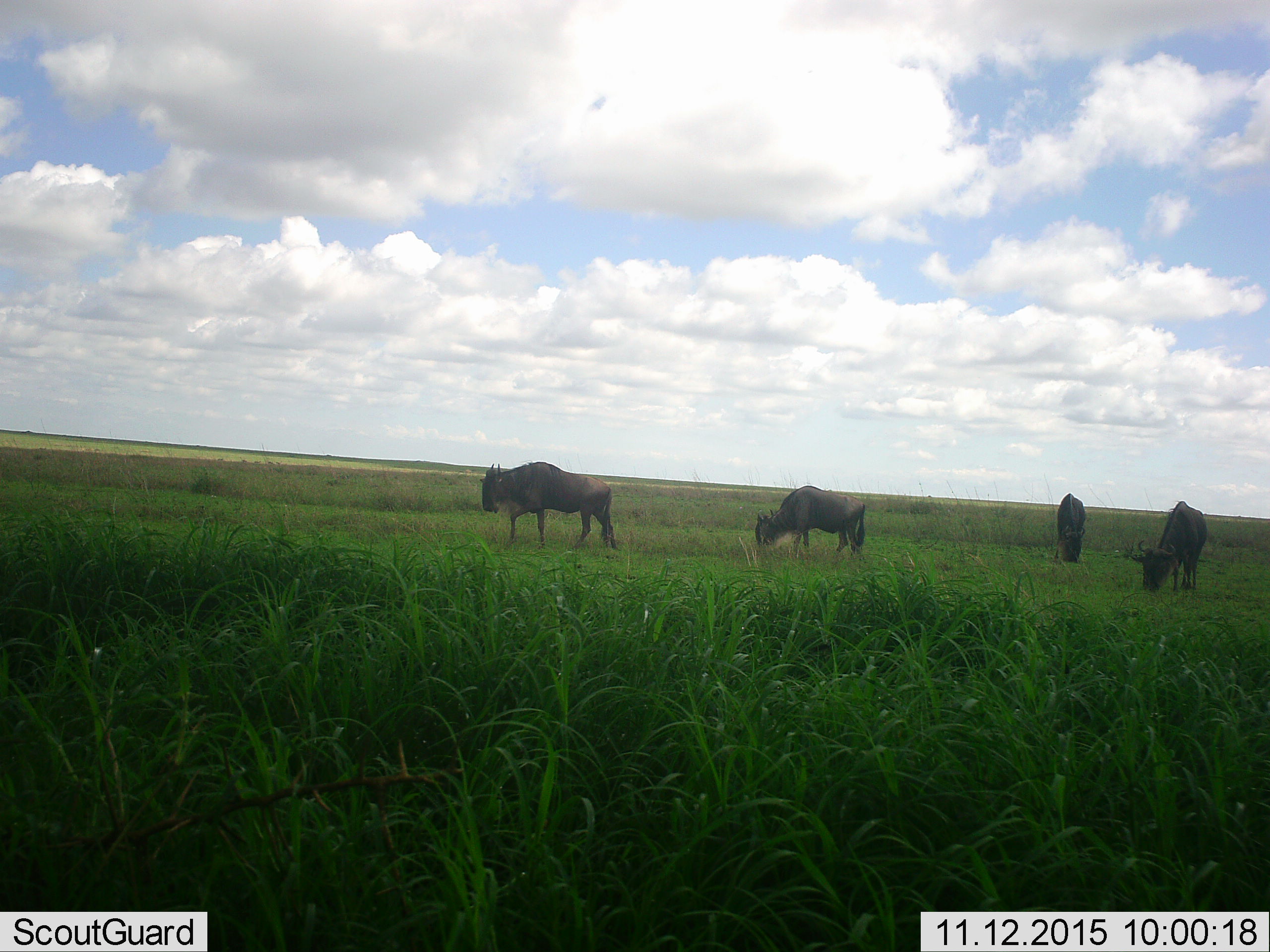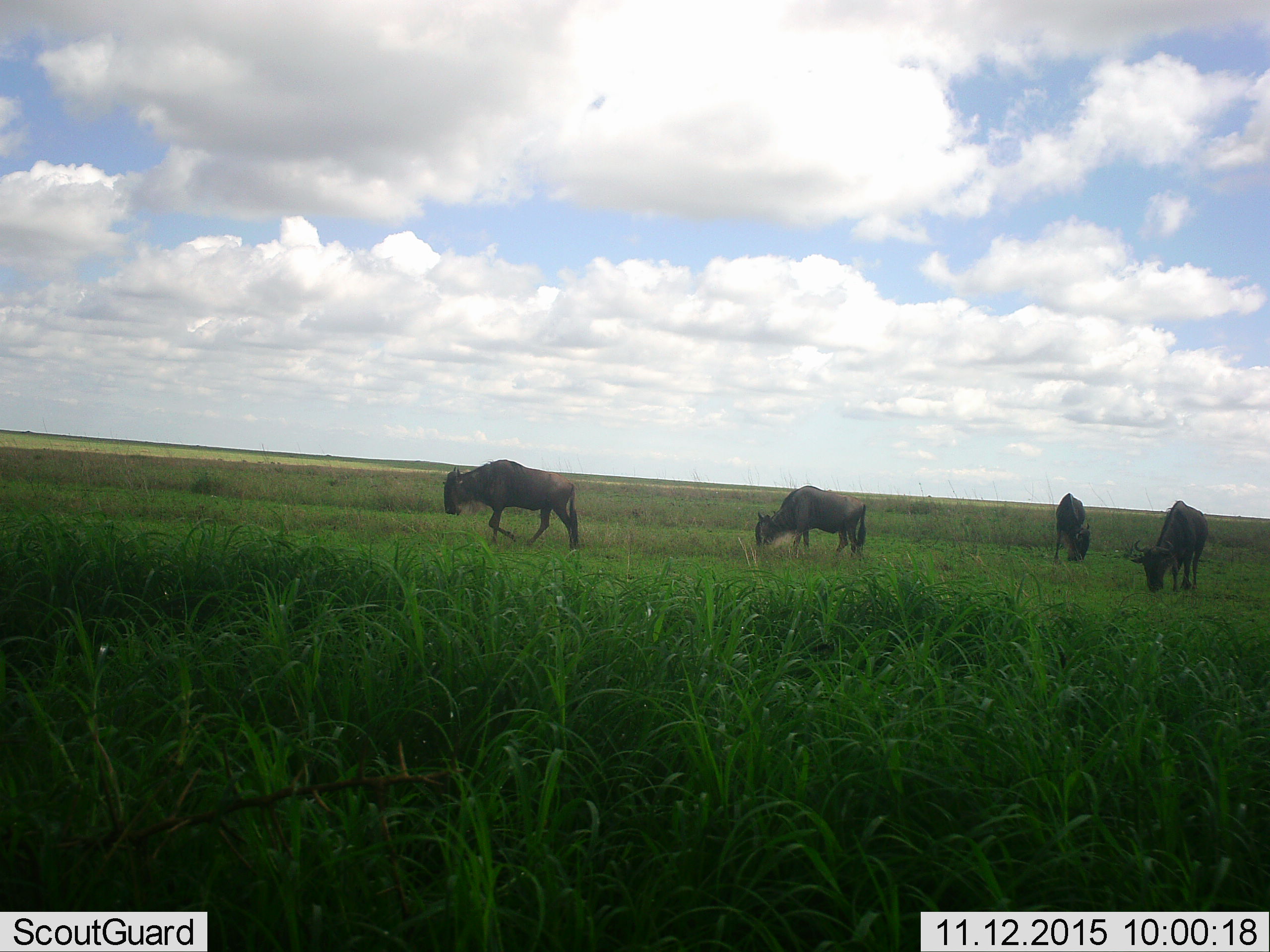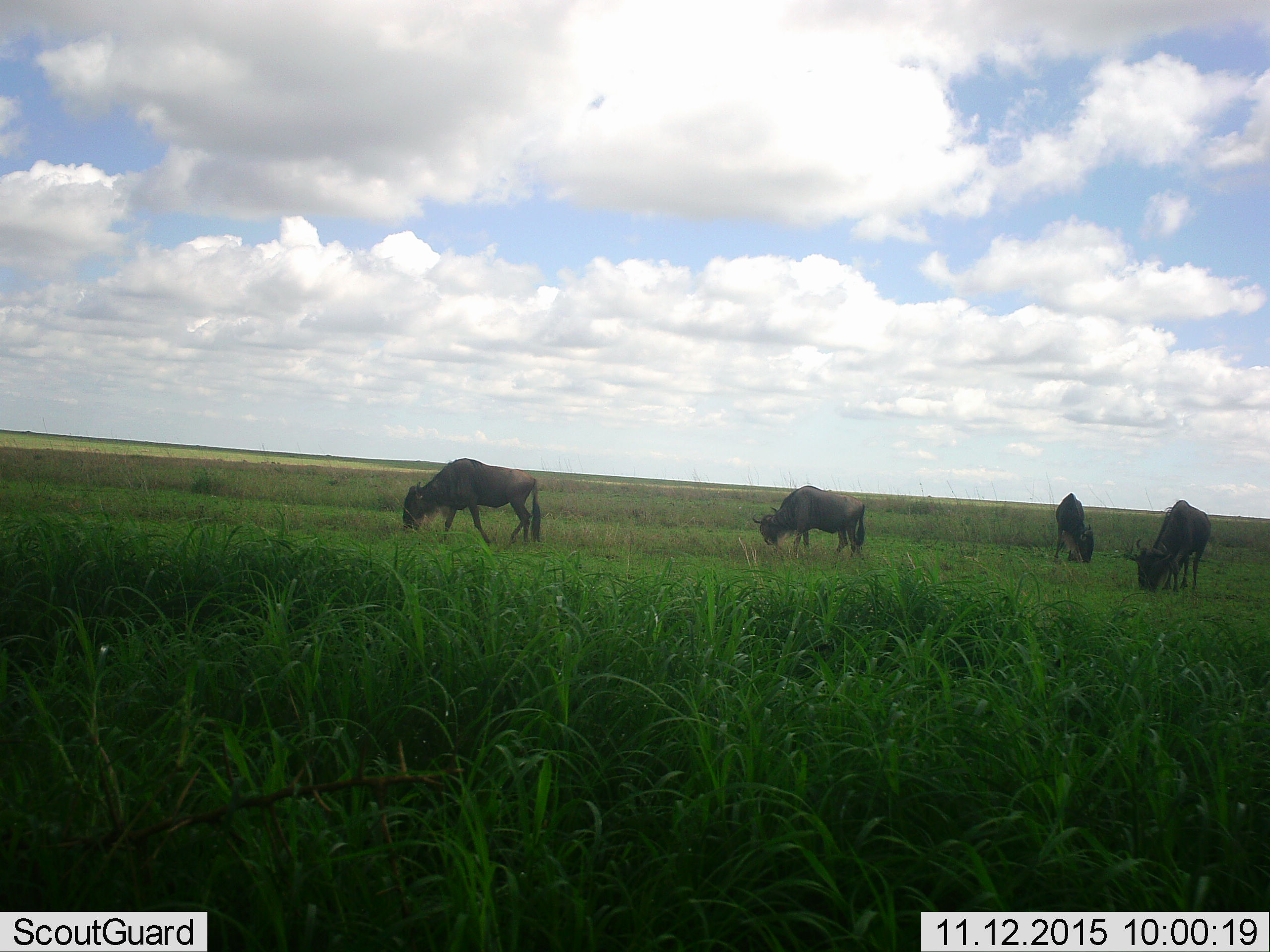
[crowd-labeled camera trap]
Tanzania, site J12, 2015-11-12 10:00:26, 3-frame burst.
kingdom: Animalia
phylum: Chordata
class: Mammalia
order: Artiodactyla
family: Bovidae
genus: Connochaetes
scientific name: Connochaetes taurinus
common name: blue wildebeest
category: wildebeest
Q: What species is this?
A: Wildebeest (blue wildebeest) (Connochaetes taurinus).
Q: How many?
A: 4.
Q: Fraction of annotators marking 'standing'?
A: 38%.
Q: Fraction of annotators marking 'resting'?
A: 0%.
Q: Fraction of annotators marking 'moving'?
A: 88%.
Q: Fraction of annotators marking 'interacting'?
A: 0%.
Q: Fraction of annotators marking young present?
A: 0%.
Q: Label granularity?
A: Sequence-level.